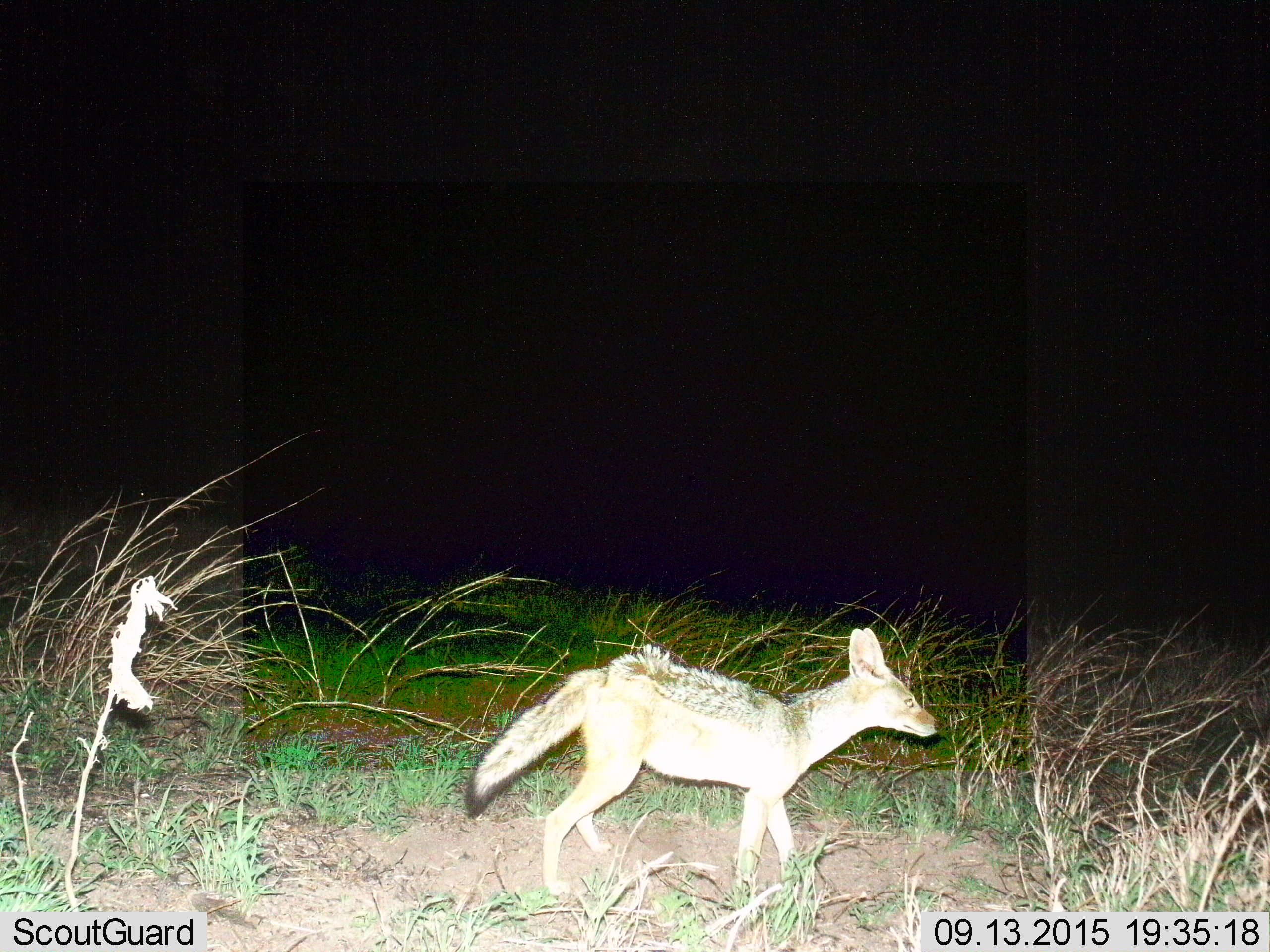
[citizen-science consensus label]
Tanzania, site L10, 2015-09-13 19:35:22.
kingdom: Animalia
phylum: Chordata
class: Mammalia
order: Carnivora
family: Canidae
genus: Lupulella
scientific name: Lupulella mesomelas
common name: black-backed jackal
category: jackal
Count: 1.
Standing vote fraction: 38%.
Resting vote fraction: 0%.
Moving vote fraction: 62%.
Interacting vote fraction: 0%.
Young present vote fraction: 0%.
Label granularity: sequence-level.